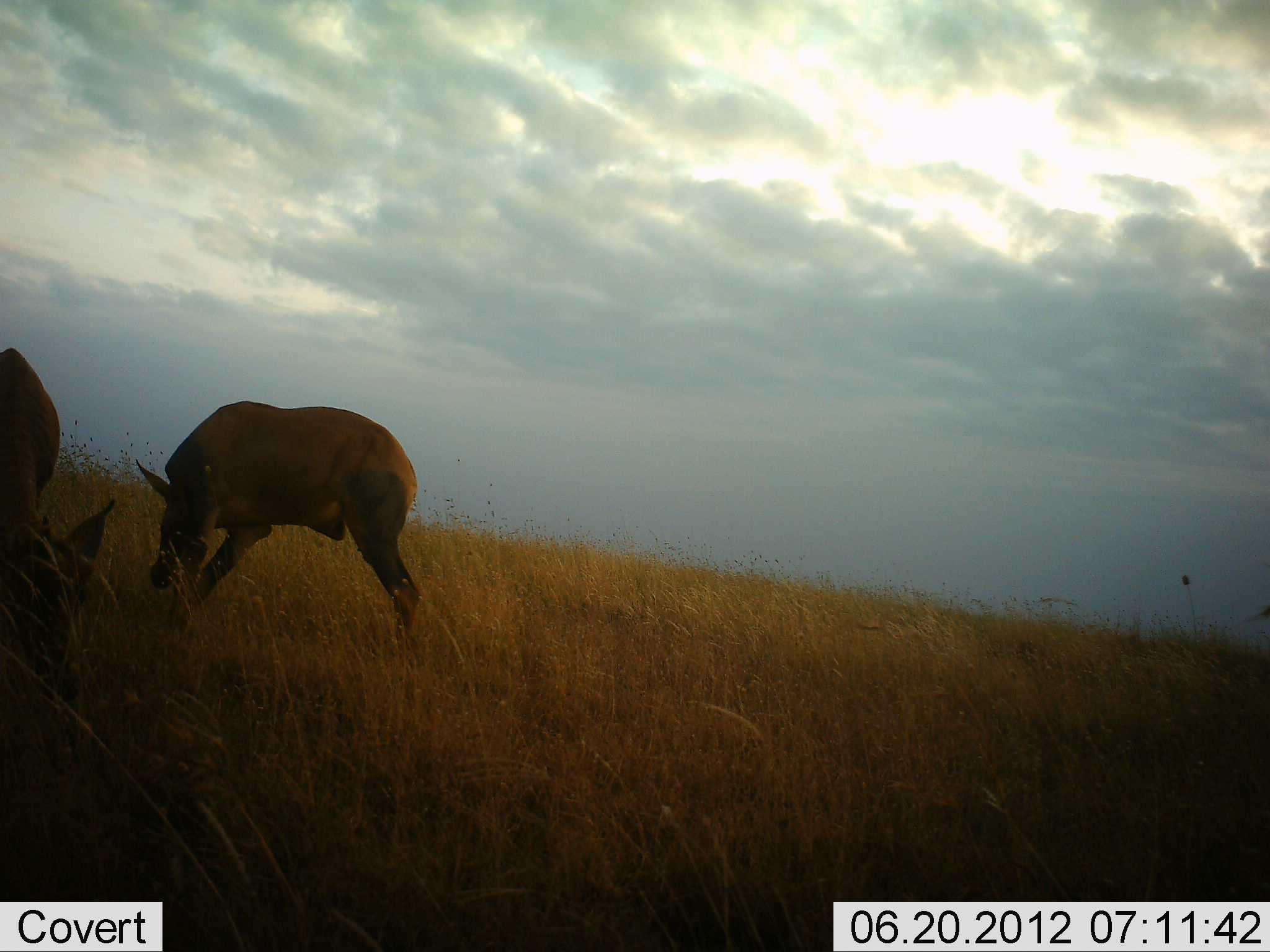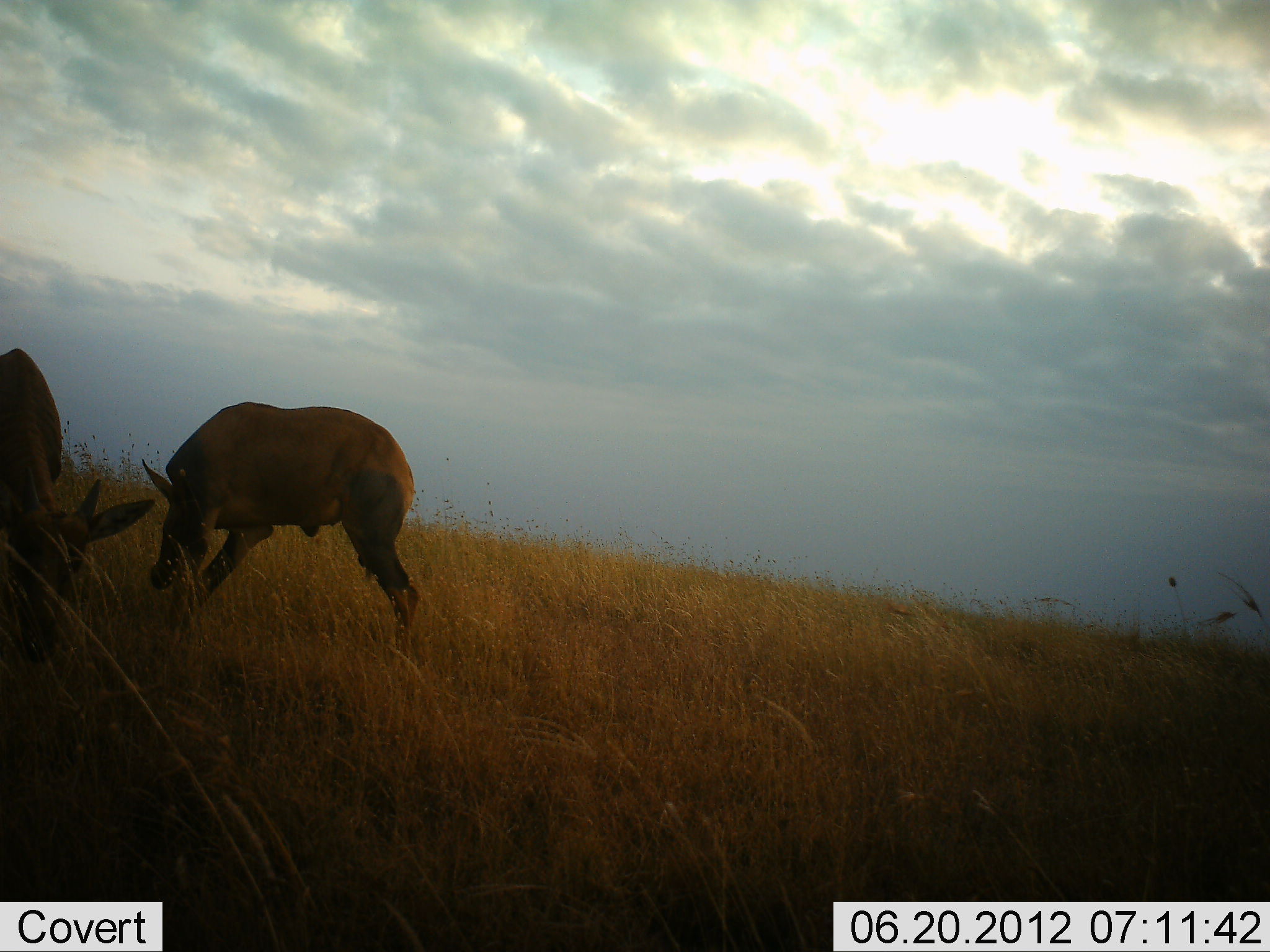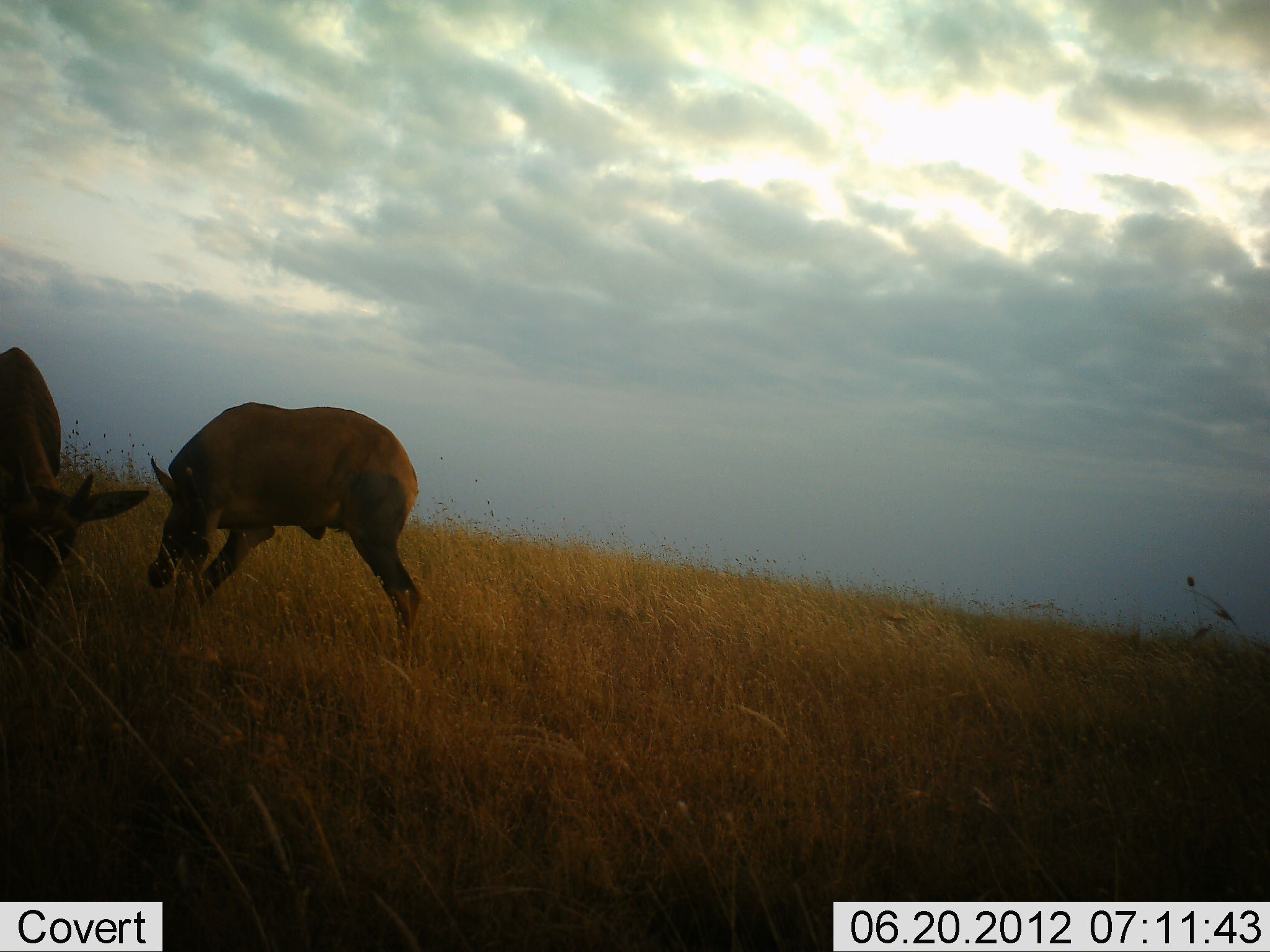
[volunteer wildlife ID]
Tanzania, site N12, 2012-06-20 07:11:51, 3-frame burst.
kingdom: Animalia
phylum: Chordata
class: Mammalia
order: Artiodactyla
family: Bovidae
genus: Damaliscus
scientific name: Damaliscus lunatus jimela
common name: topi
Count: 2.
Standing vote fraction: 80%.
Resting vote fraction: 0%.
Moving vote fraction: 10%.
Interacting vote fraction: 0%.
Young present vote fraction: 10%.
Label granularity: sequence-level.